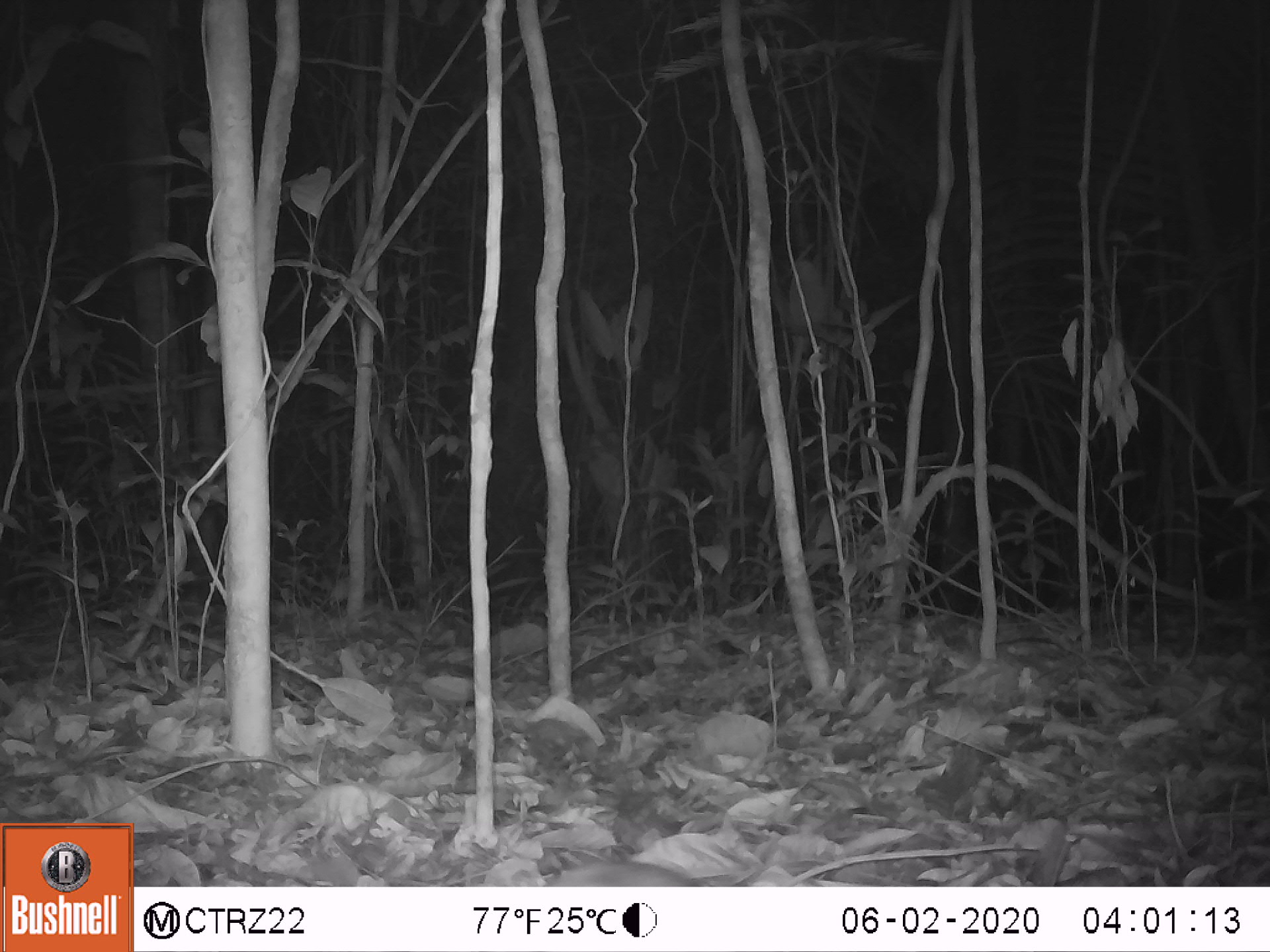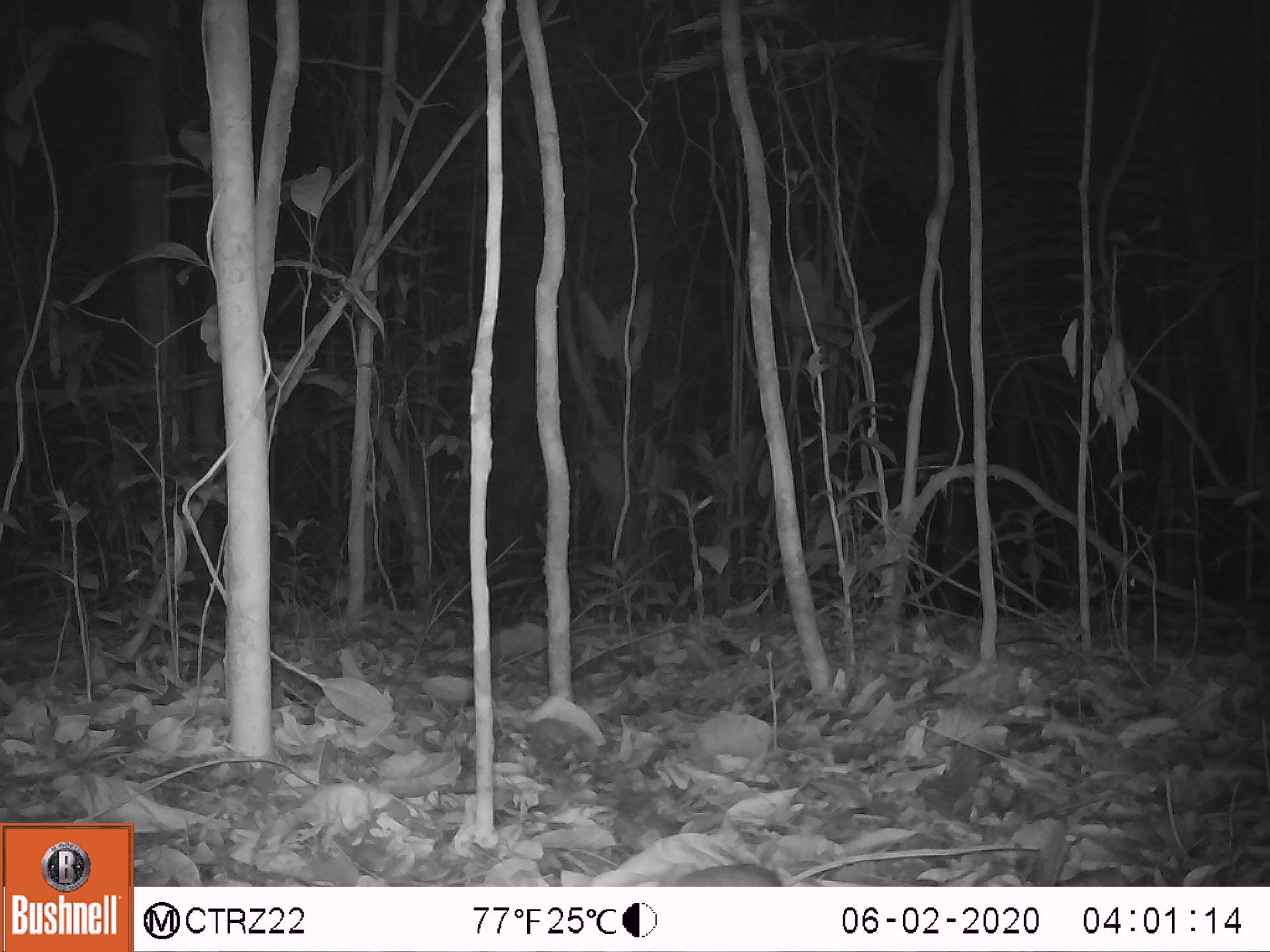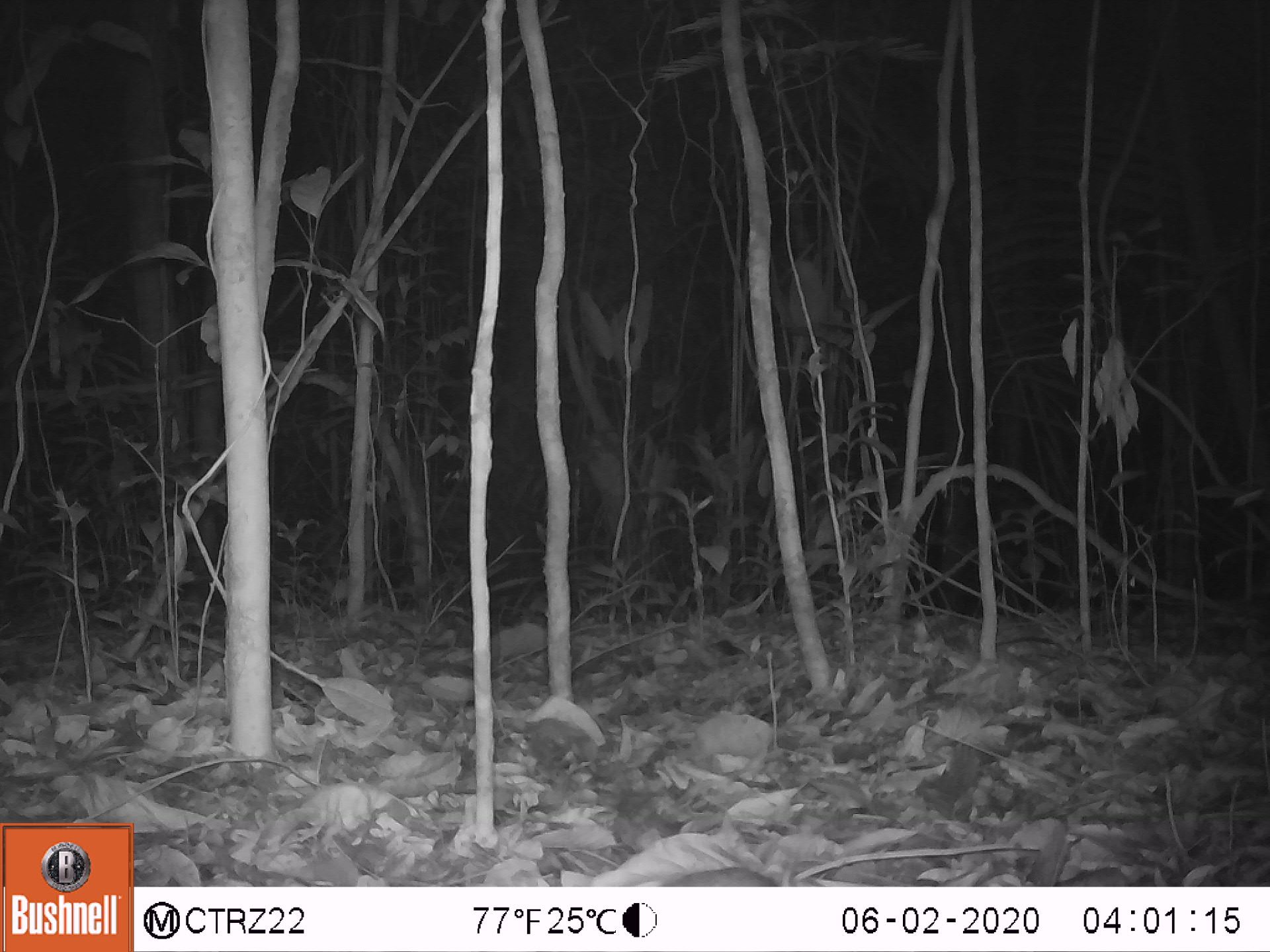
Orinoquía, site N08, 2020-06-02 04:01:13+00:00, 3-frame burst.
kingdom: Animalia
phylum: Chordata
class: Mammalia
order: Rodentia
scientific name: Rodentia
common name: rodent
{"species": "rodent (Rodentia)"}